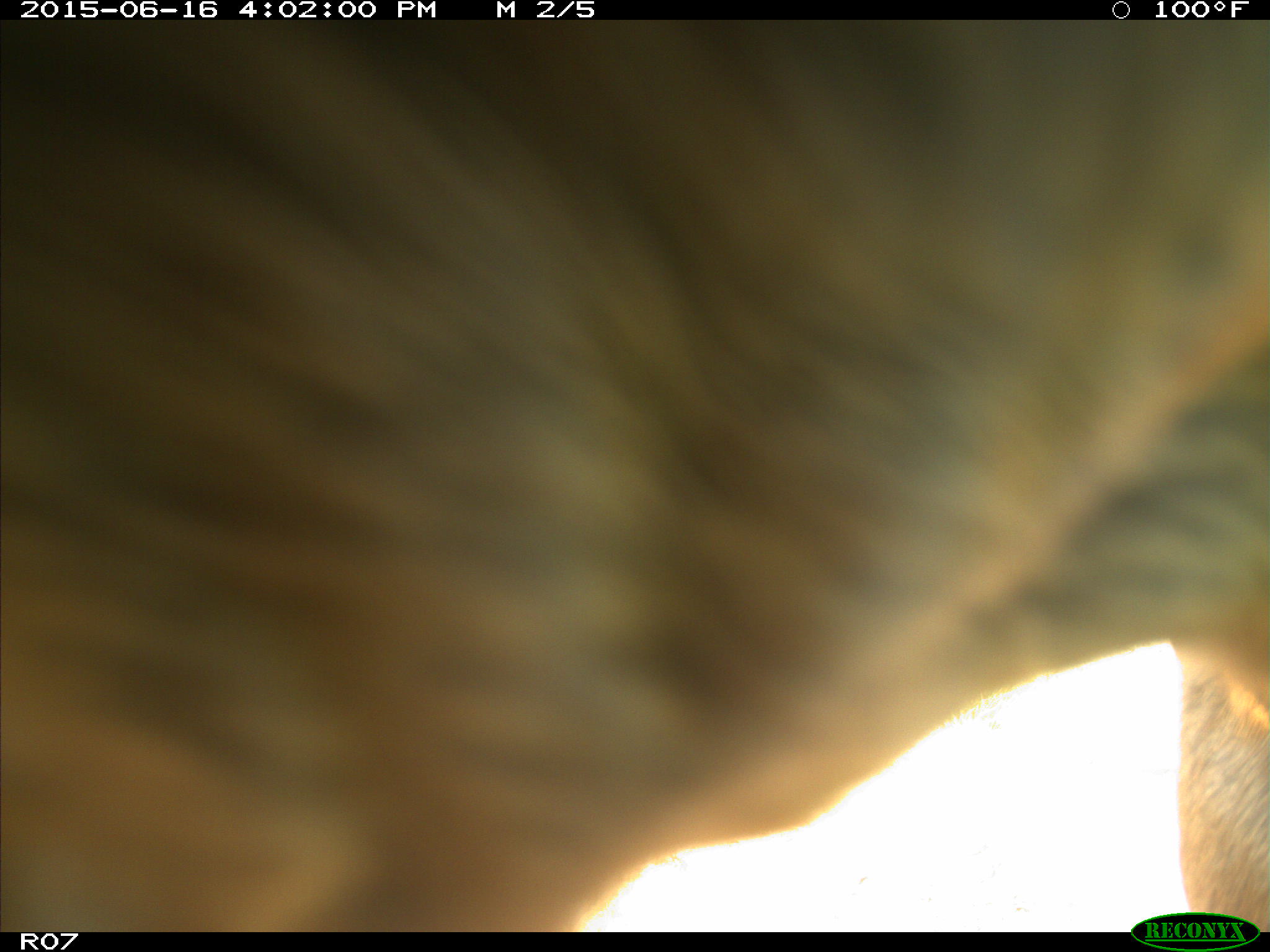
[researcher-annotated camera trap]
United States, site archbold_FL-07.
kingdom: Animalia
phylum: Chordata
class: Mammalia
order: Artiodactyla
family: Bovidae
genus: Bos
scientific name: Bos taurus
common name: domestic cow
Bos taurus (domestic cow).